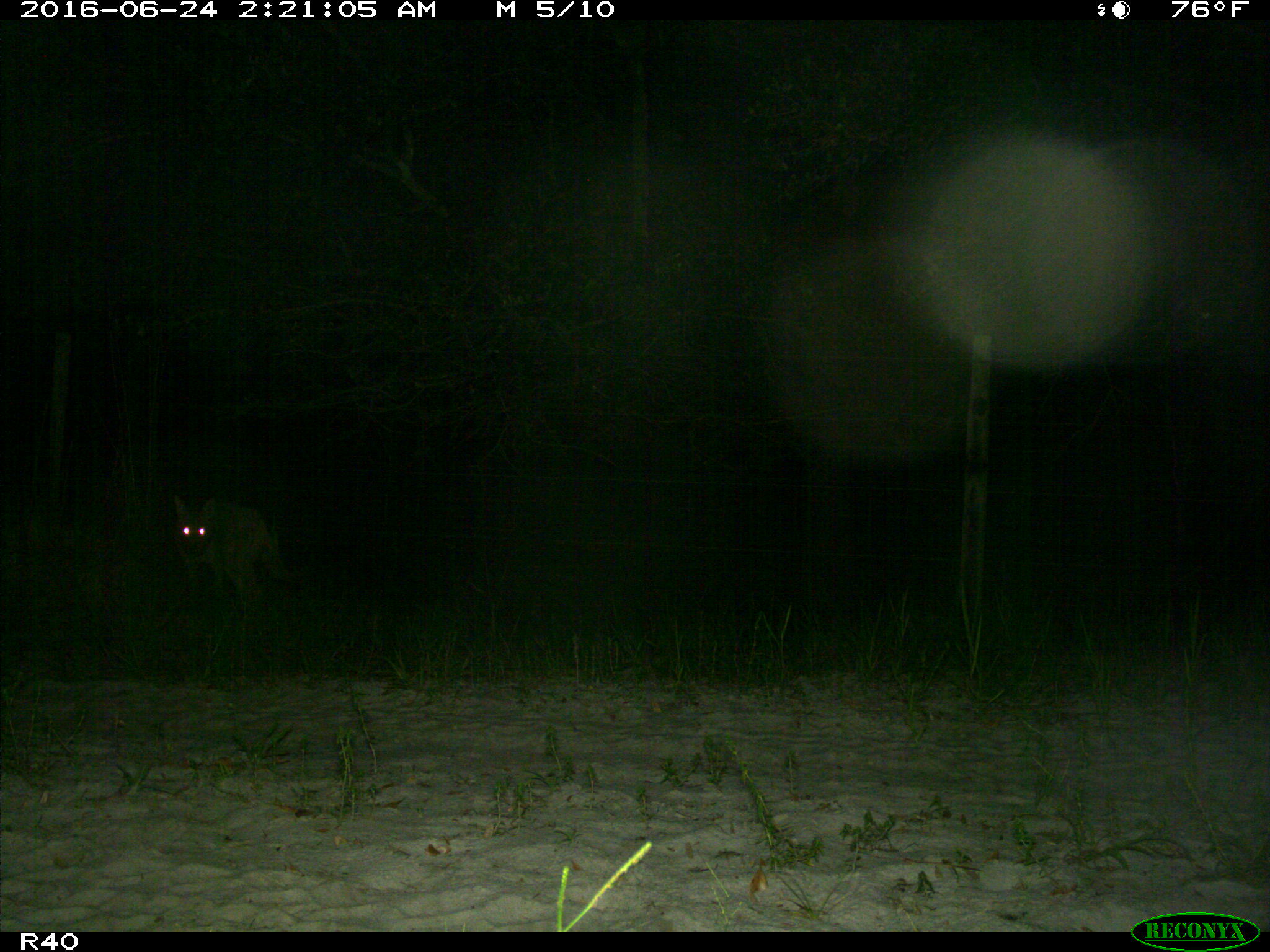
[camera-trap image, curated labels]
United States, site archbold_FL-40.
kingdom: Animalia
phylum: Chordata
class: Mammalia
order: Carnivora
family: Canidae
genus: Canis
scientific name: Canis latrans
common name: coyote